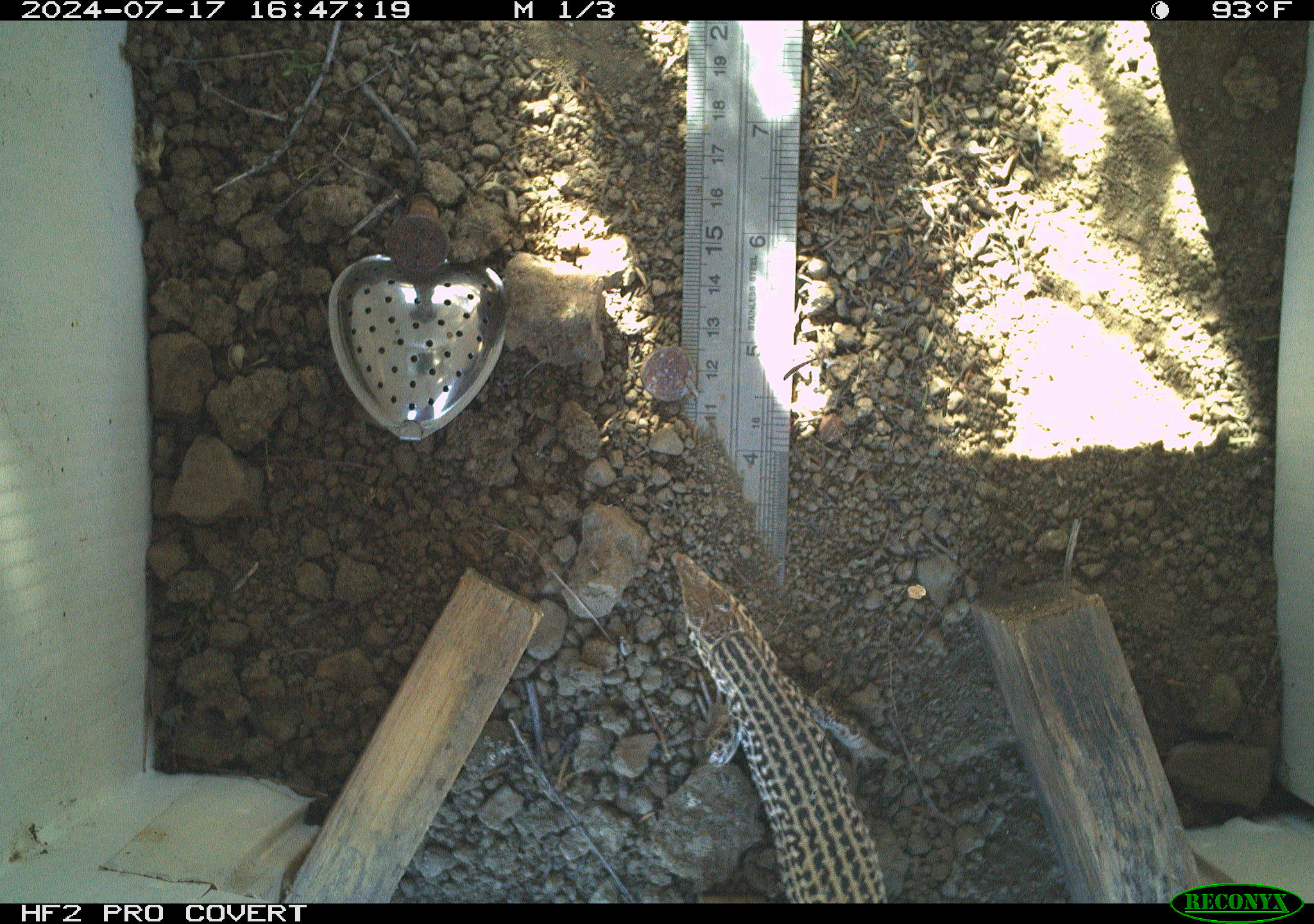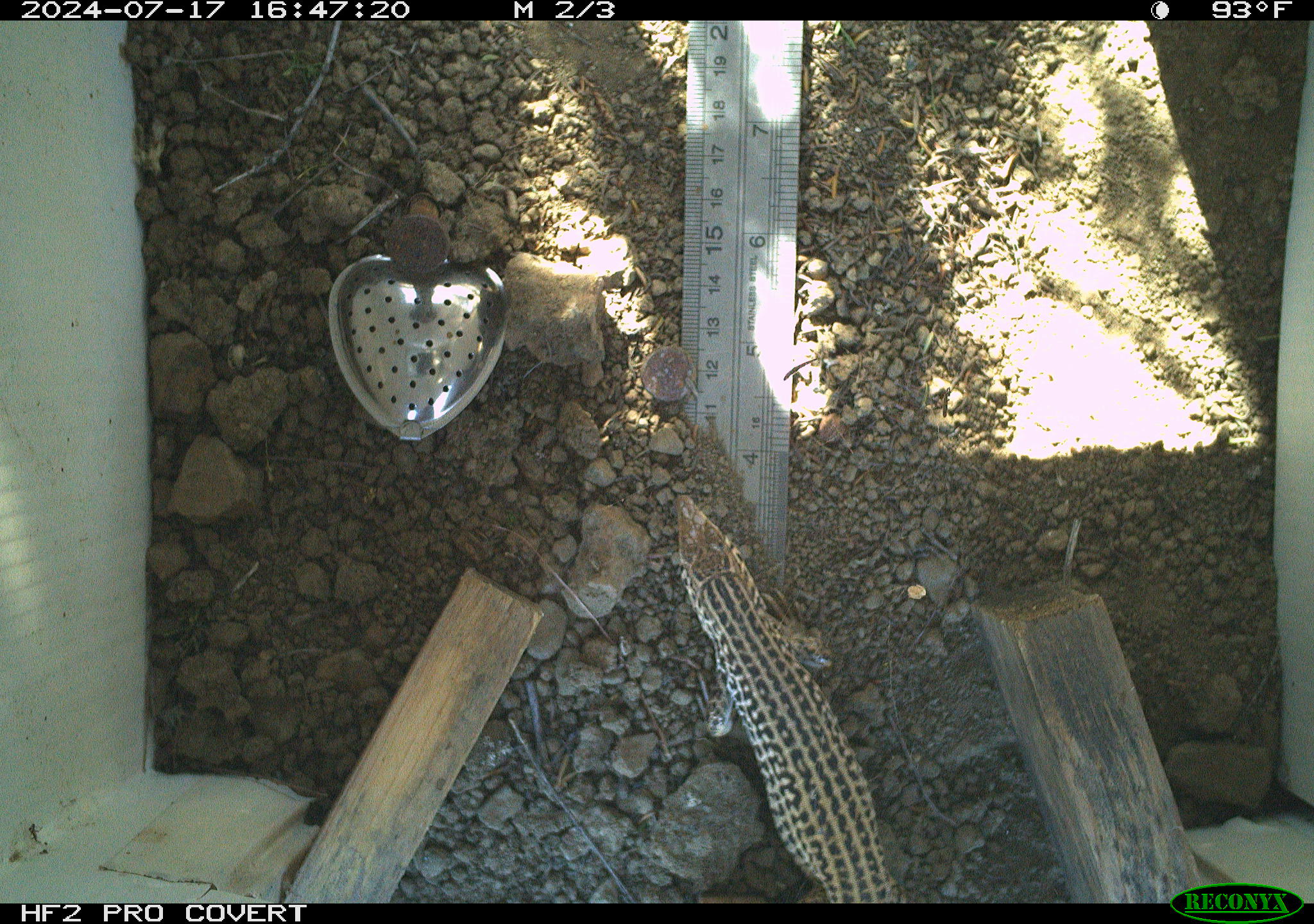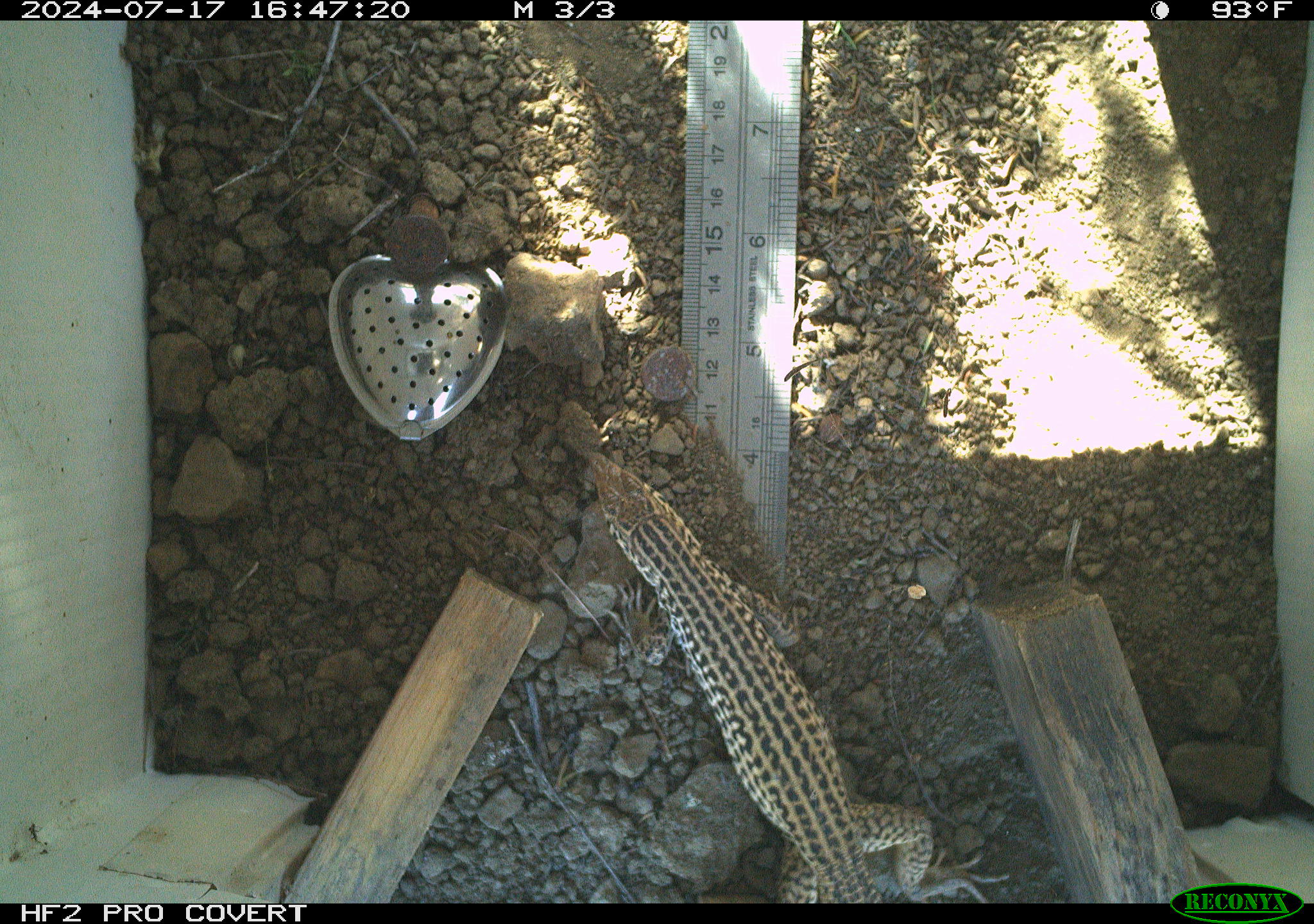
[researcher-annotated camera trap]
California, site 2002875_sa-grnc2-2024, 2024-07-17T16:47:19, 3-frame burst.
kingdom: Animalia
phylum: Chordata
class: Reptilia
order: Squamata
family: Teiidae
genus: Aspidoscelis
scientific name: Aspidoscelis tigris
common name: western whiptail